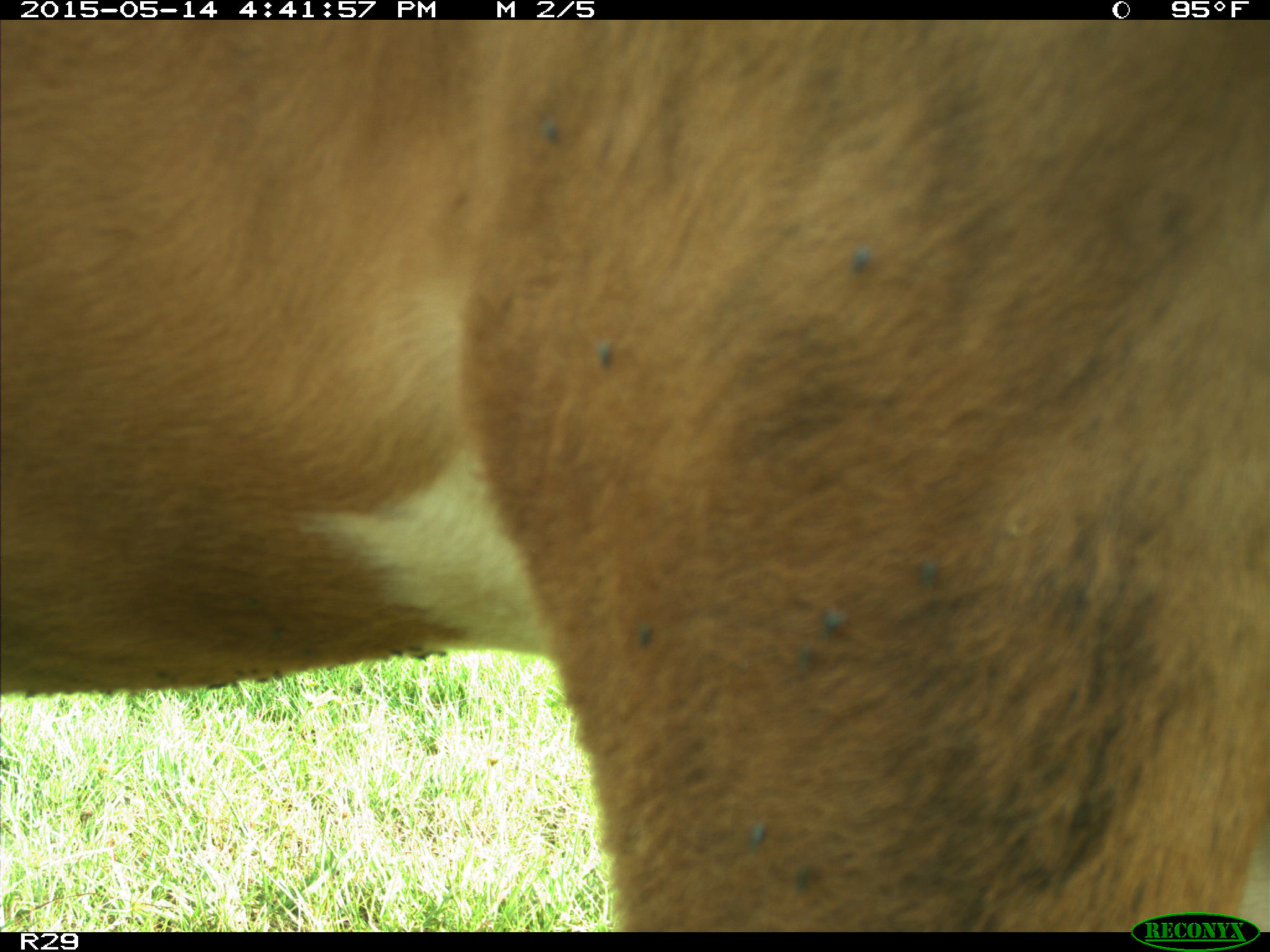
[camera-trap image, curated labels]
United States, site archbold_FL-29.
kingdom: Animalia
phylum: Chordata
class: Mammalia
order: Artiodactyla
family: Bovidae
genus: Bos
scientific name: Bos taurus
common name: domestic cow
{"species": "Bos taurus (domestic cow)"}